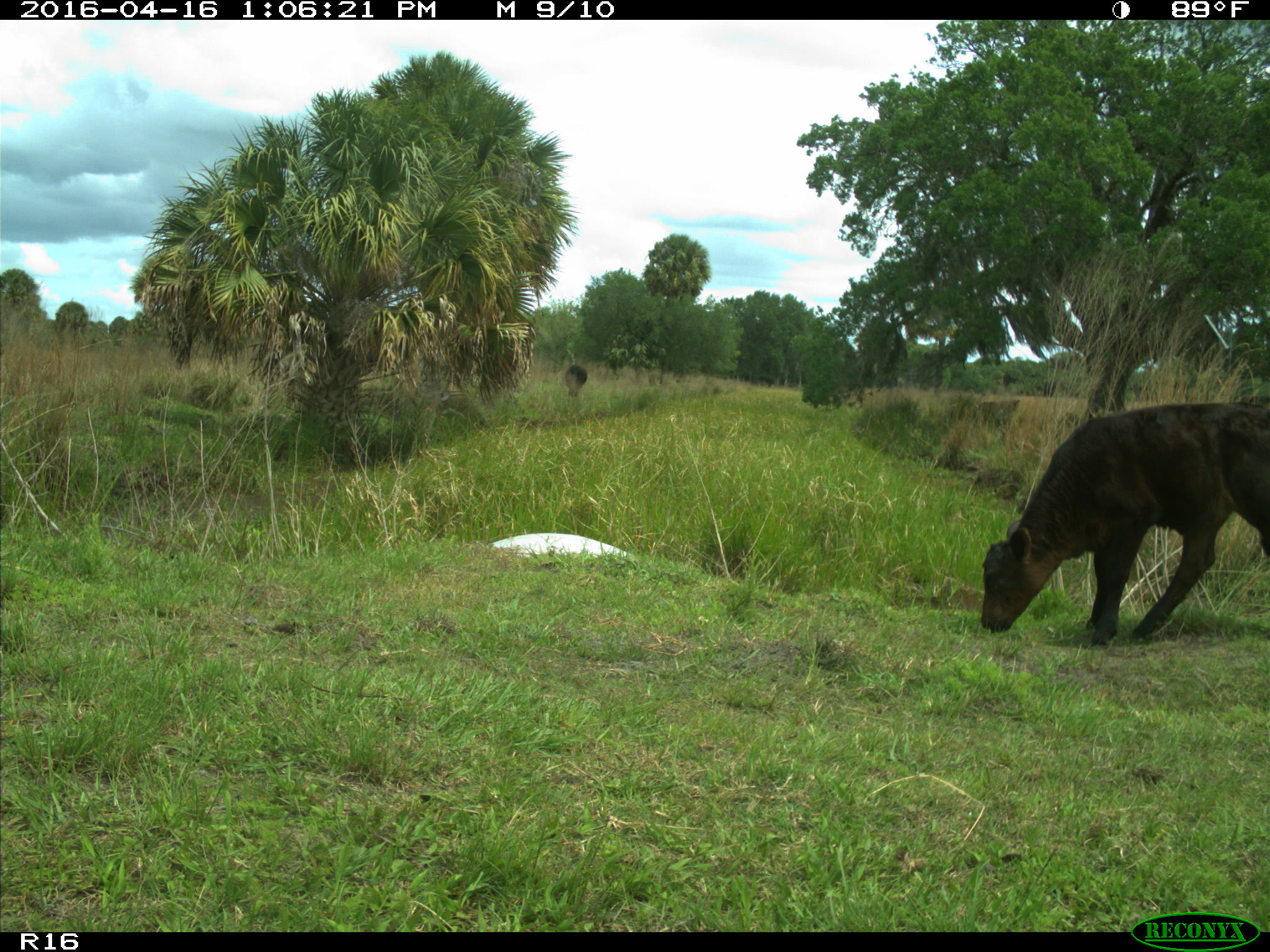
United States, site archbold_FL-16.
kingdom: Animalia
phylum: Chordata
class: Mammalia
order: Artiodactyla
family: Bovidae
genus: Bos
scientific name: Bos taurus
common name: domestic cow